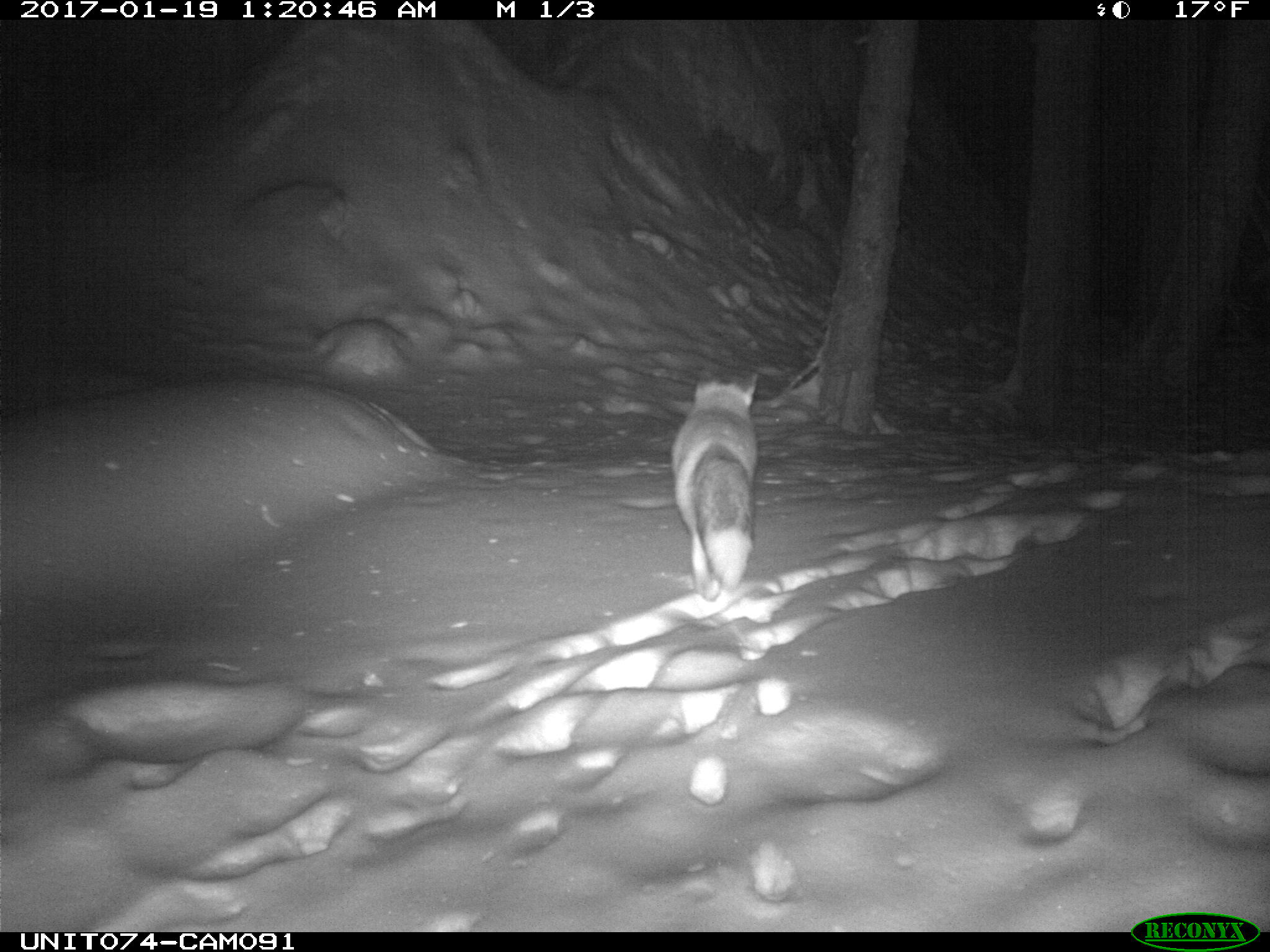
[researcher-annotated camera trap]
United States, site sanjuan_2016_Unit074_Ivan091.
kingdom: Animalia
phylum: Chordata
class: Mammalia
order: Carnivora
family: Canidae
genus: Vulpes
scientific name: Vulpes vulpes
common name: red fox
Vulpes vulpes (red fox).